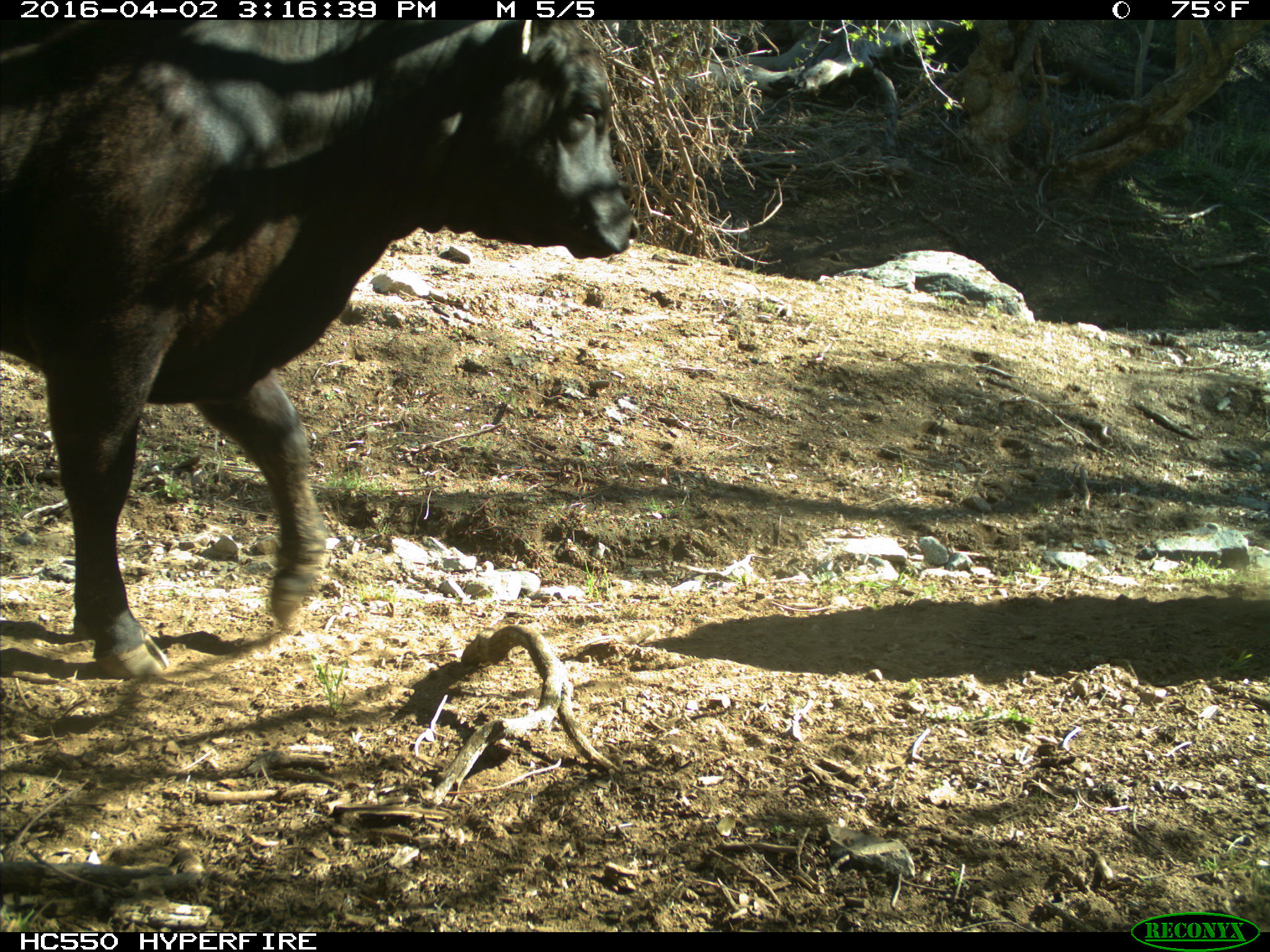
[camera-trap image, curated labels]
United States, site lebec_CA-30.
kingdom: Animalia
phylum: Chordata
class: Mammalia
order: Artiodactyla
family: Bovidae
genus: Bos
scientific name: Bos taurus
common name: domestic cow